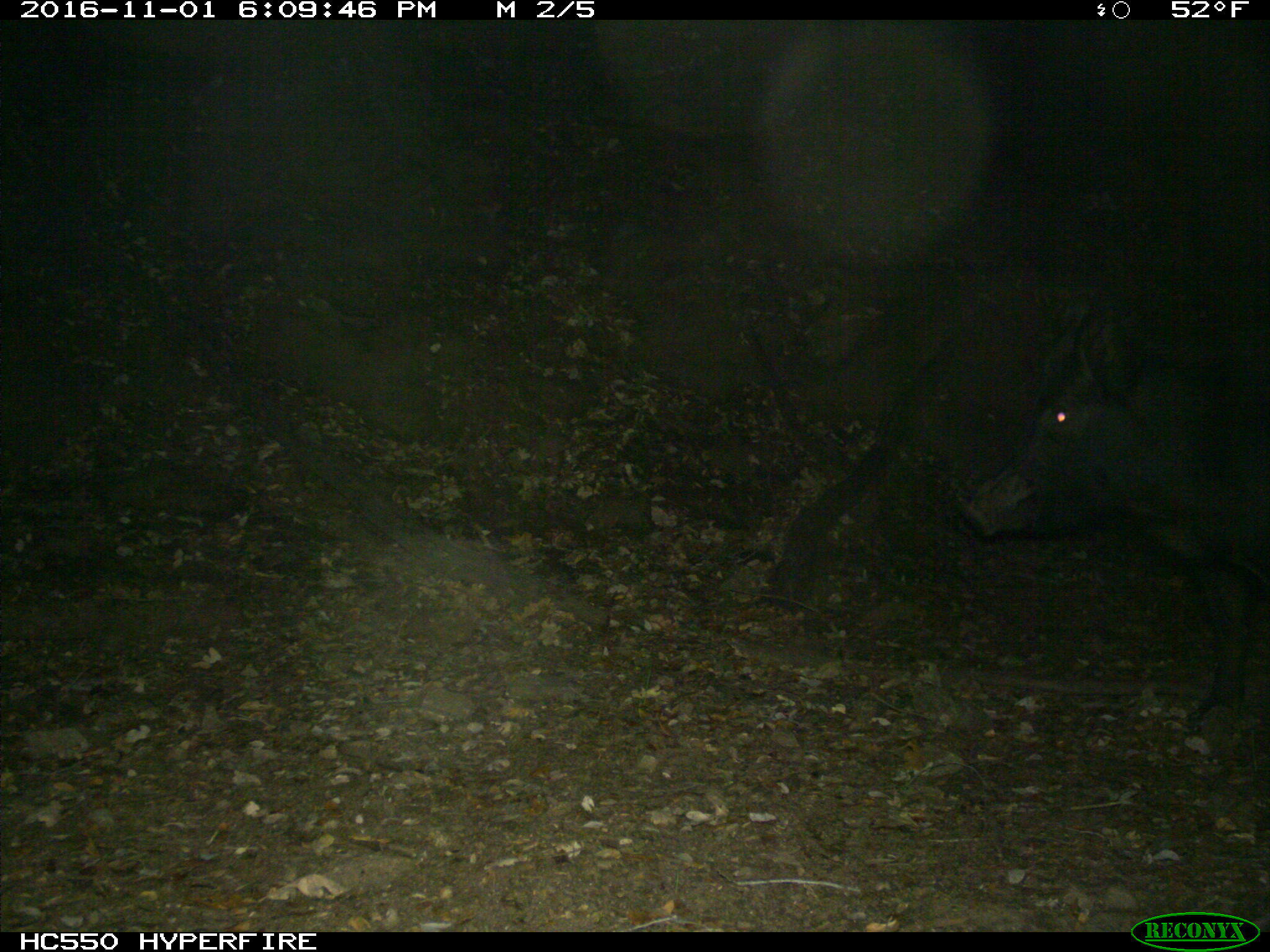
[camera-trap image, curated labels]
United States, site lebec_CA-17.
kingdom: Animalia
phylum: Chordata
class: Mammalia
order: Artiodactyla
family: Suidae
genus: Sus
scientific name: Sus scrofa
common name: wild boar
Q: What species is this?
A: Sus scrofa (wild boar).